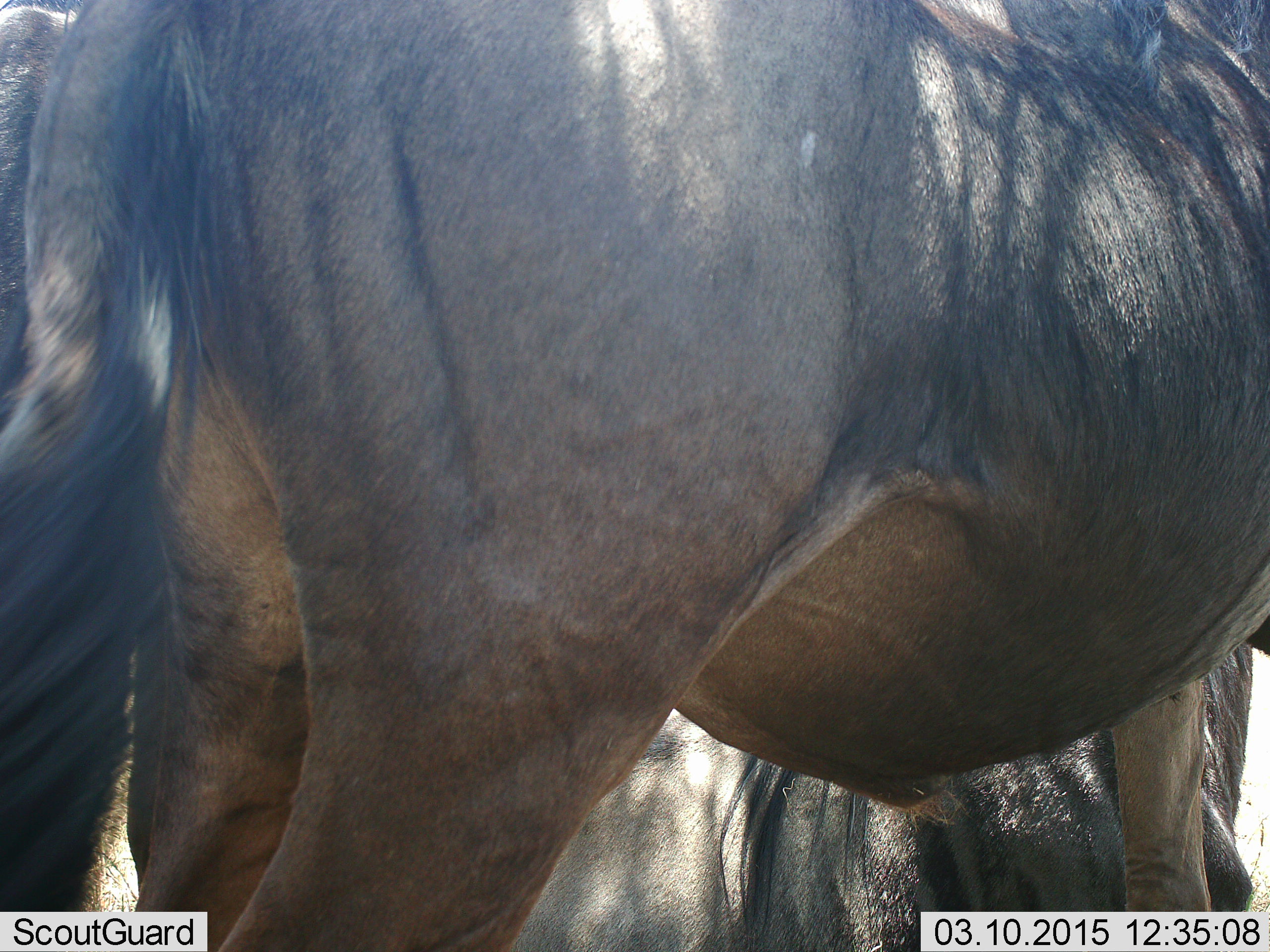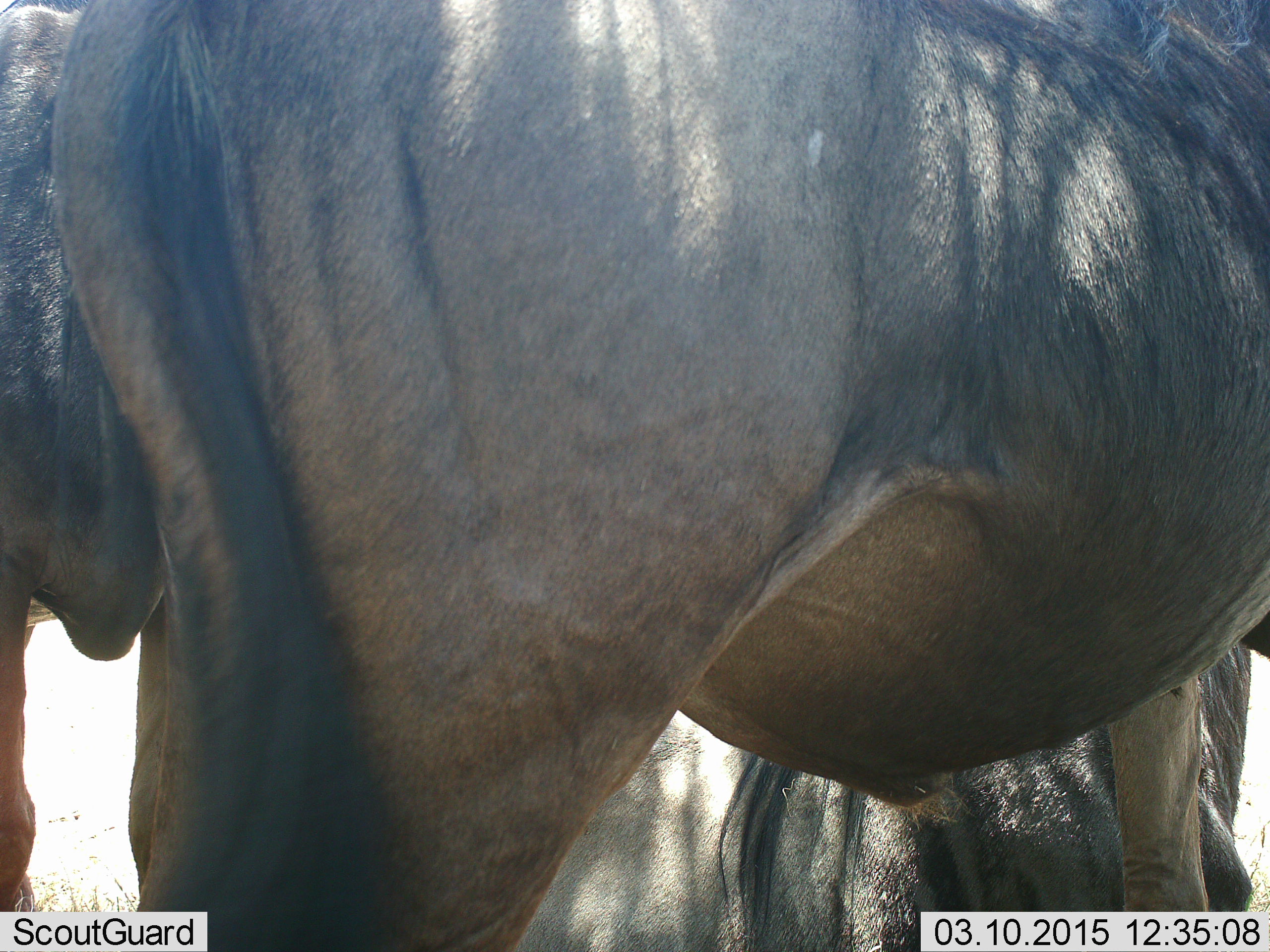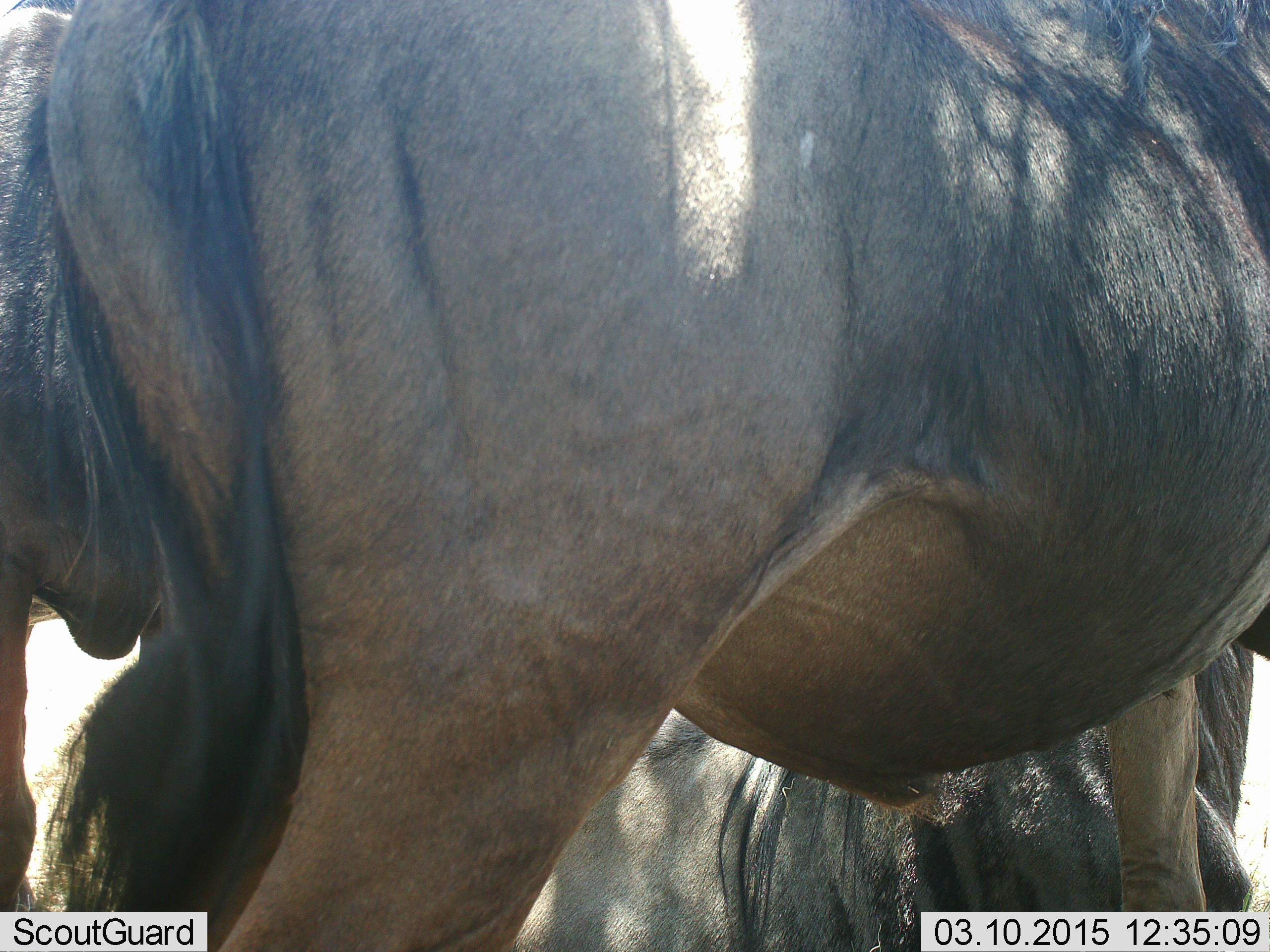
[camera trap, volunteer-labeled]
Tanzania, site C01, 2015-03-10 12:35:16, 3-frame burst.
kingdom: Animalia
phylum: Chordata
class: Mammalia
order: Artiodactyla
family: Bovidae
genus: Connochaetes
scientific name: Connochaetes taurinus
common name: blue wildebeest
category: wildebeest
Wildebeest (blue wildebeest) (Connochaetes taurinus), count 3. Behavior (volunteer vote fractions): standing 90%, resting 50%, moving 10%, interacting 0%. Young present (vote fraction): 0%. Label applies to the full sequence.